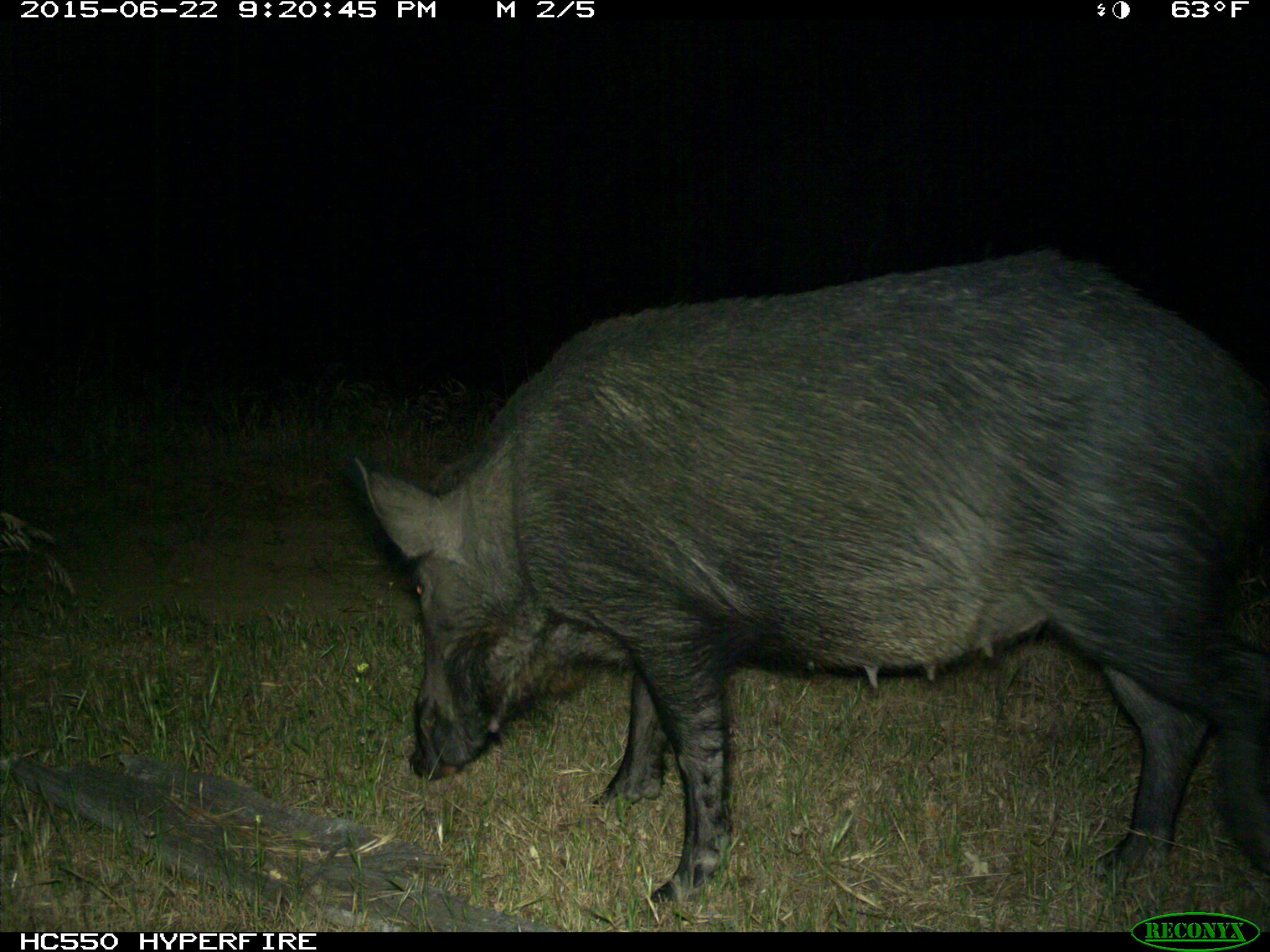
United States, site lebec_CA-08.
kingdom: Animalia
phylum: Chordata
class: Mammalia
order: Artiodactyla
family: Suidae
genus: Sus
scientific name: Sus scrofa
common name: wild boar